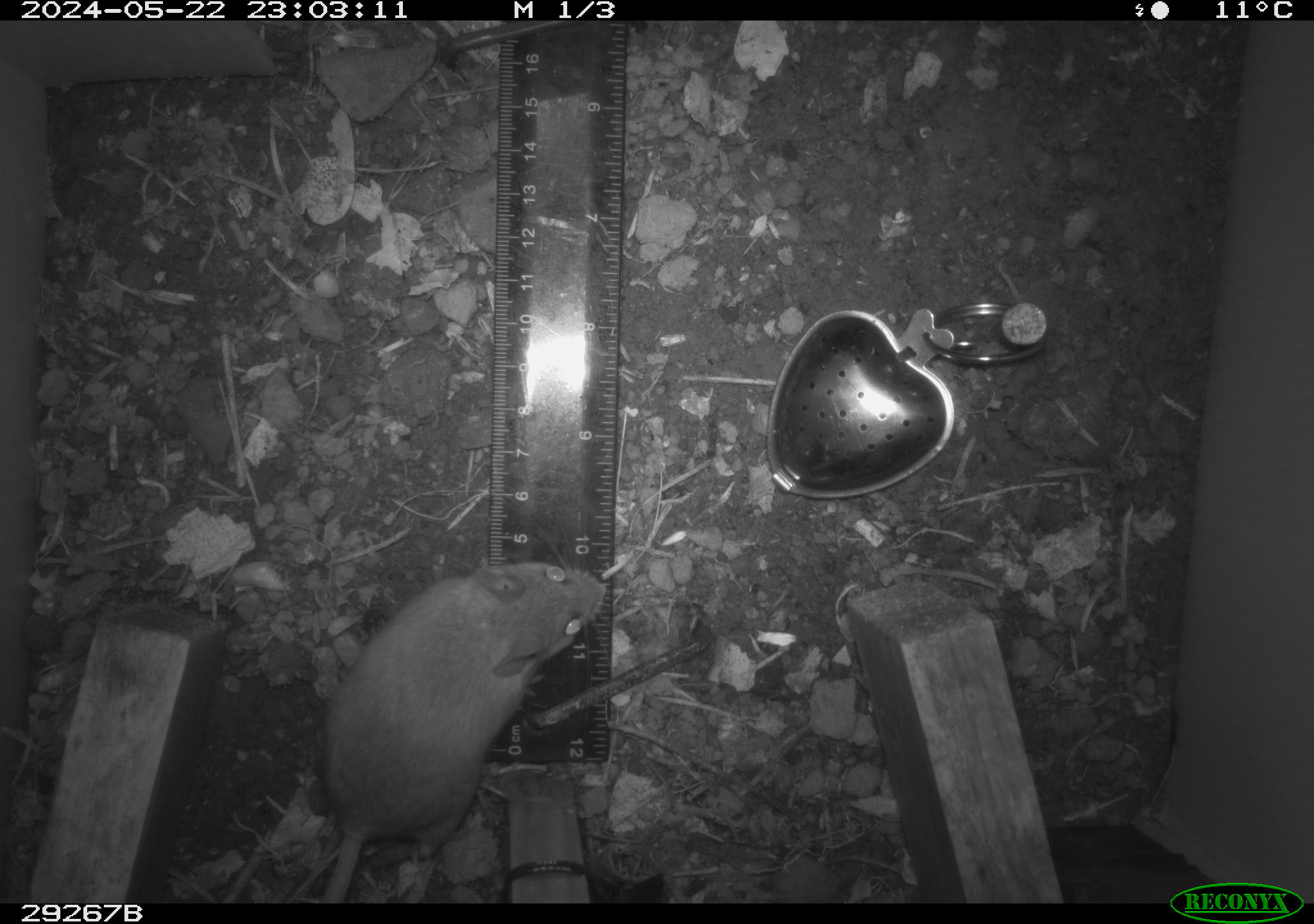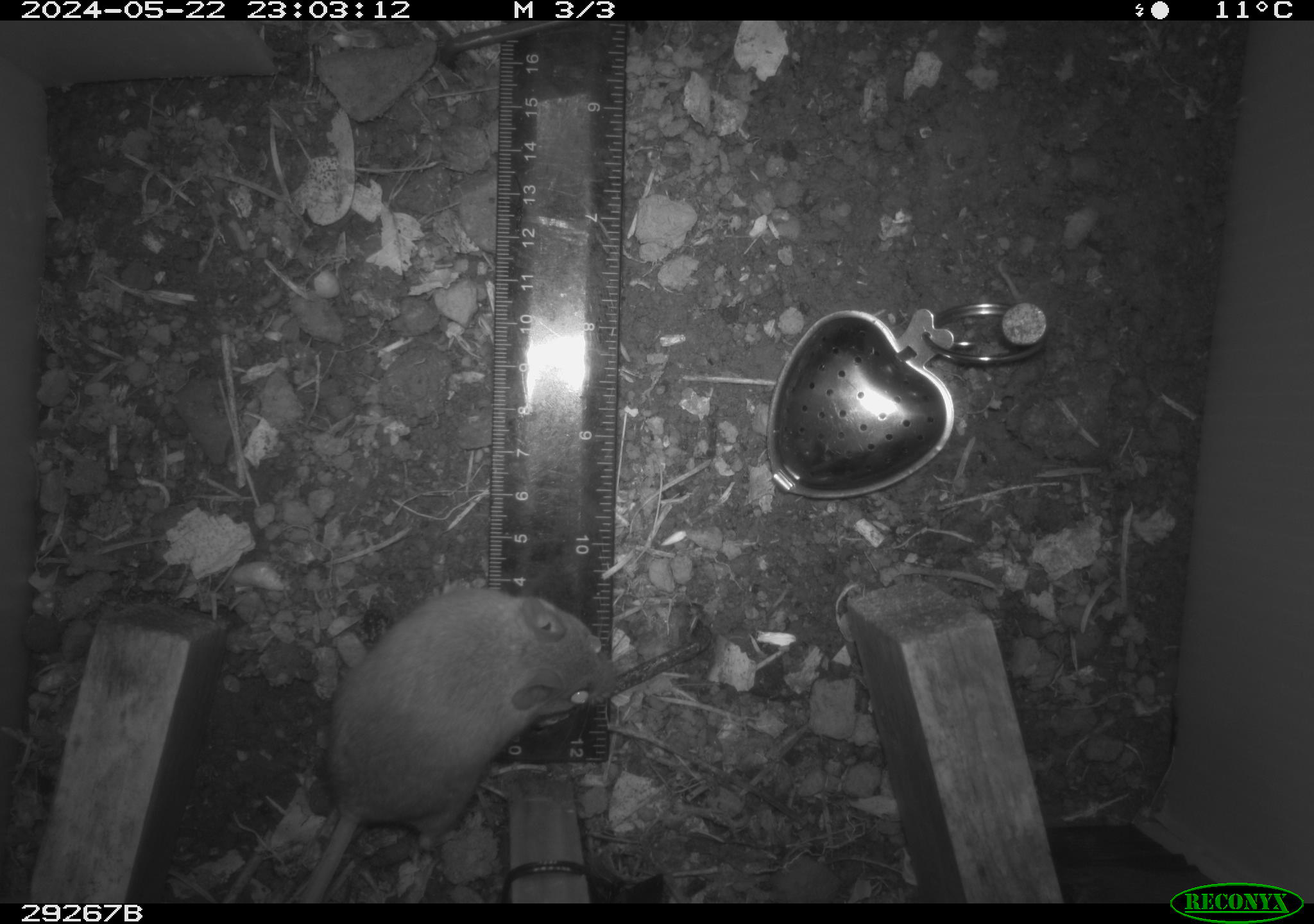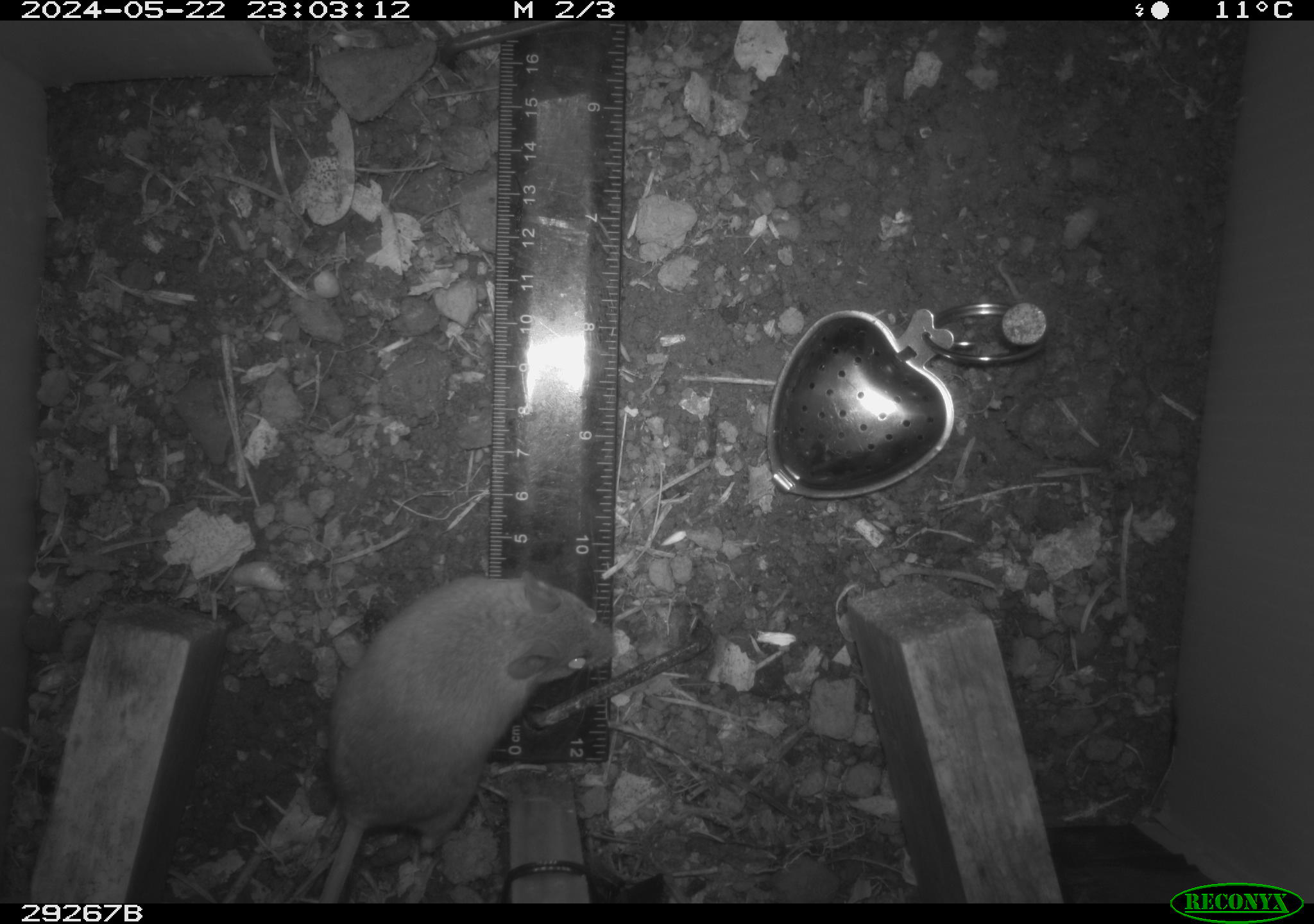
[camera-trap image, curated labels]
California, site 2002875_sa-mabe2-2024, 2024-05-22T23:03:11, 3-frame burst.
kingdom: Animalia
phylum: Chordata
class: Mammalia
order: Rodentia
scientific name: Rodentia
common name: mouse species